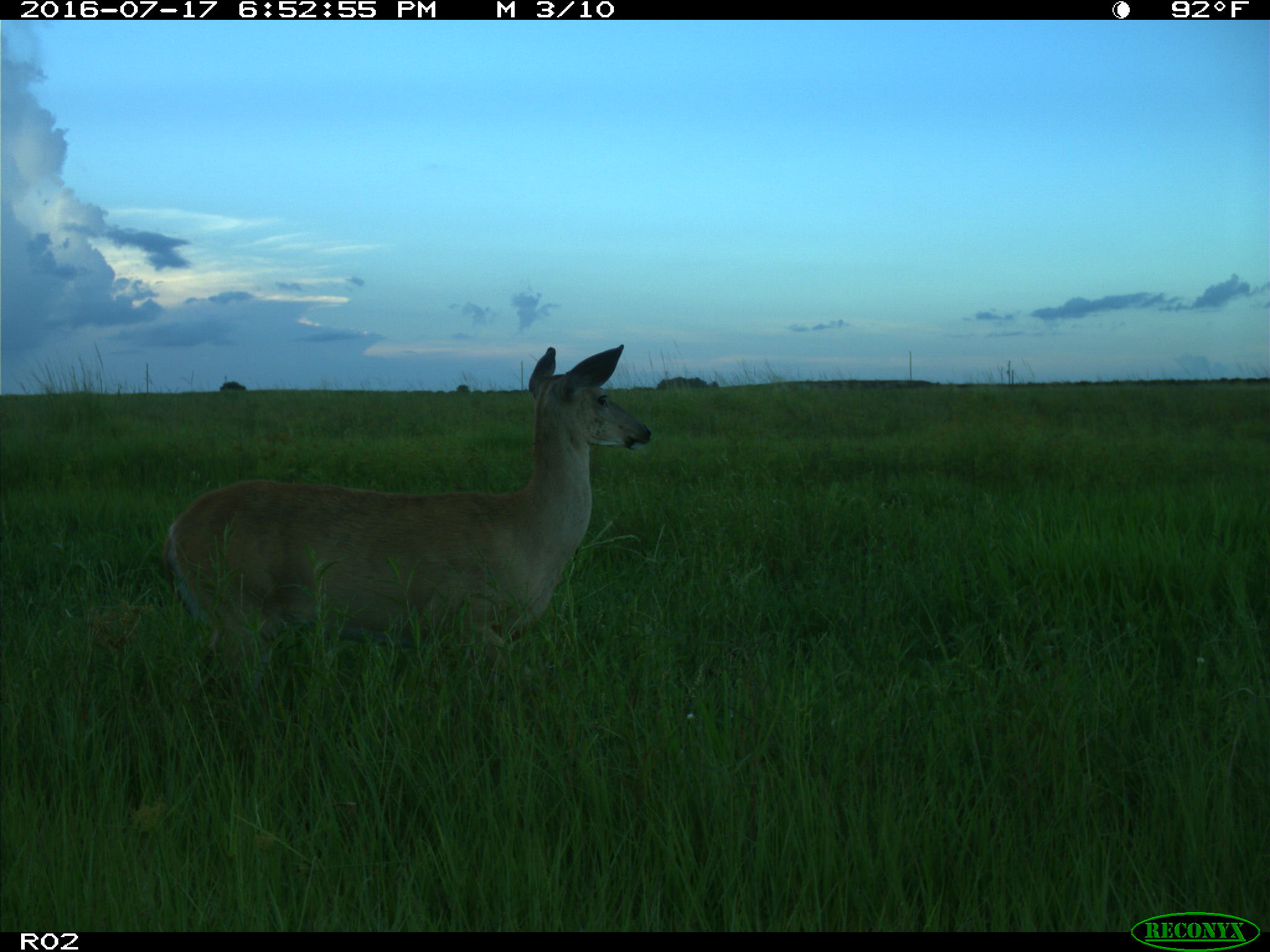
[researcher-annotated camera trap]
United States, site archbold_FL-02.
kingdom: Animalia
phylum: Chordata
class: Mammalia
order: Artiodactyla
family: Cervidae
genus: Odocoileus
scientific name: Odocoileus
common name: deer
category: unidentified deer